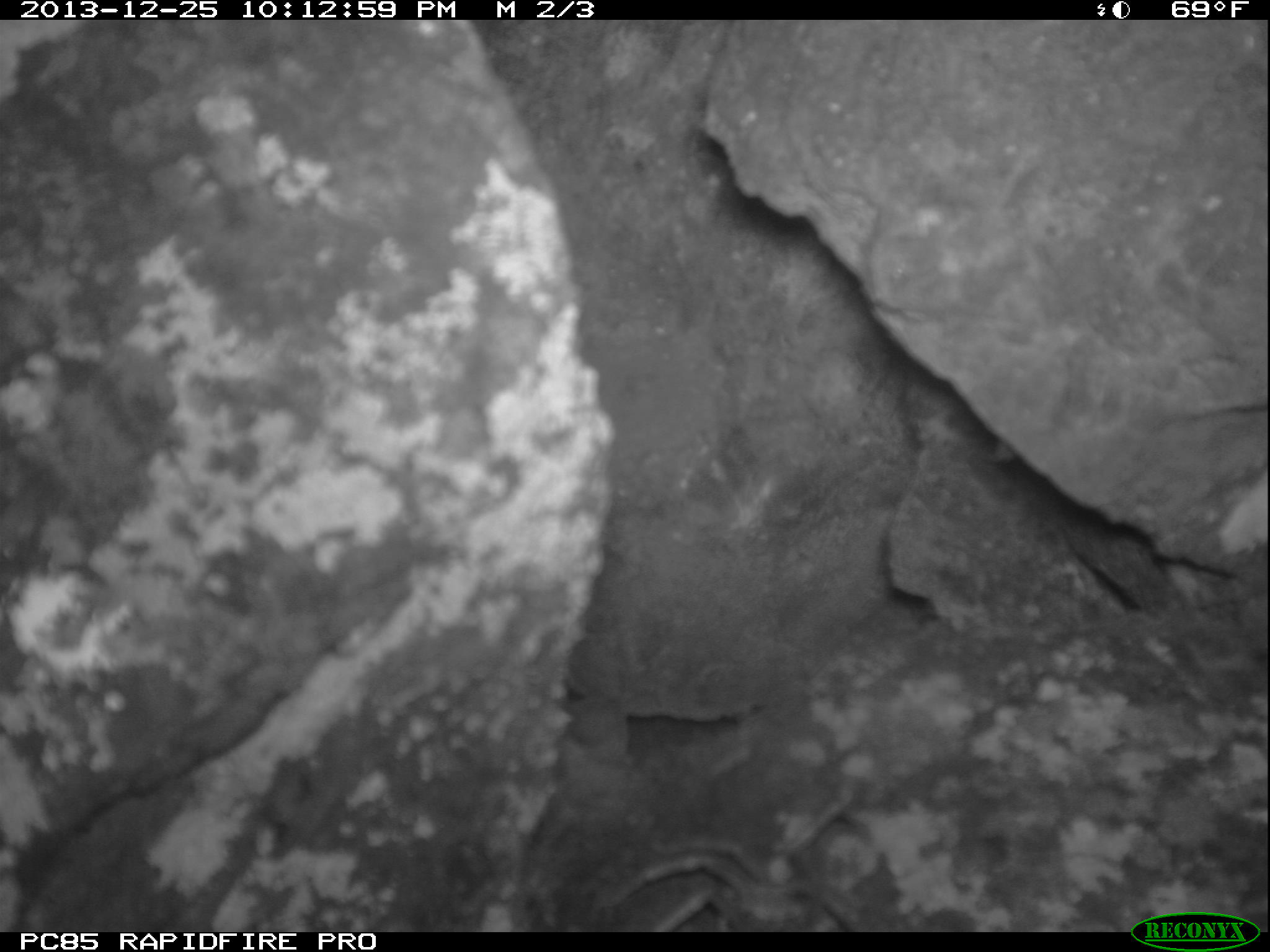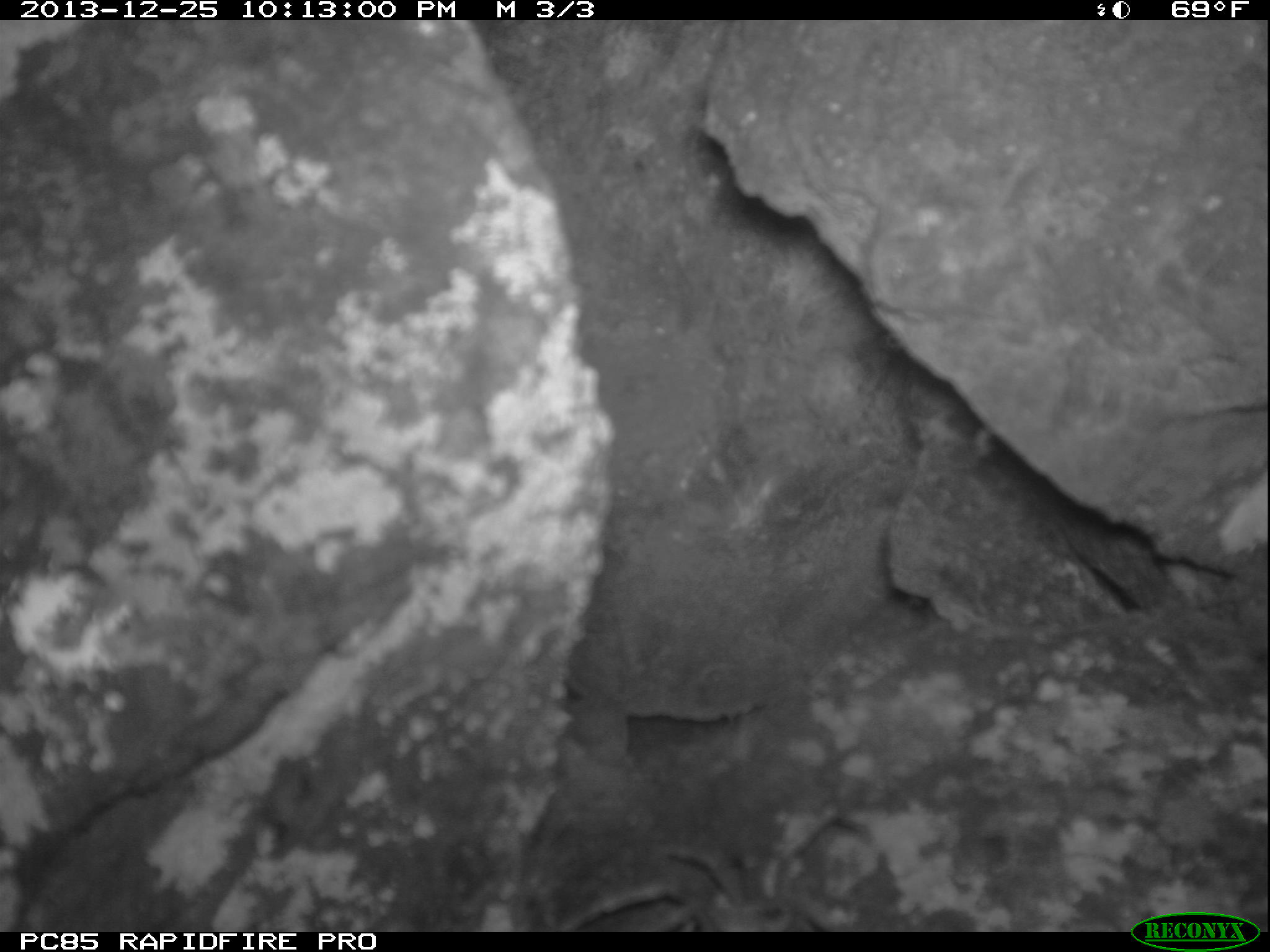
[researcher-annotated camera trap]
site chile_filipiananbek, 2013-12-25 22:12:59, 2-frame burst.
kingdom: Animalia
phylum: Arthropoda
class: Arachnida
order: Araneae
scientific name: Araneae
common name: spider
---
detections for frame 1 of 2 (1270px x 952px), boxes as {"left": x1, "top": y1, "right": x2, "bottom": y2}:
spider: {"left": 596, "top": 805, "right": 866, "bottom": 933}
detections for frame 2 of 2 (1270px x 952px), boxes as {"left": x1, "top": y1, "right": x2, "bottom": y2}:
spider: {"left": 558, "top": 828, "right": 881, "bottom": 931}